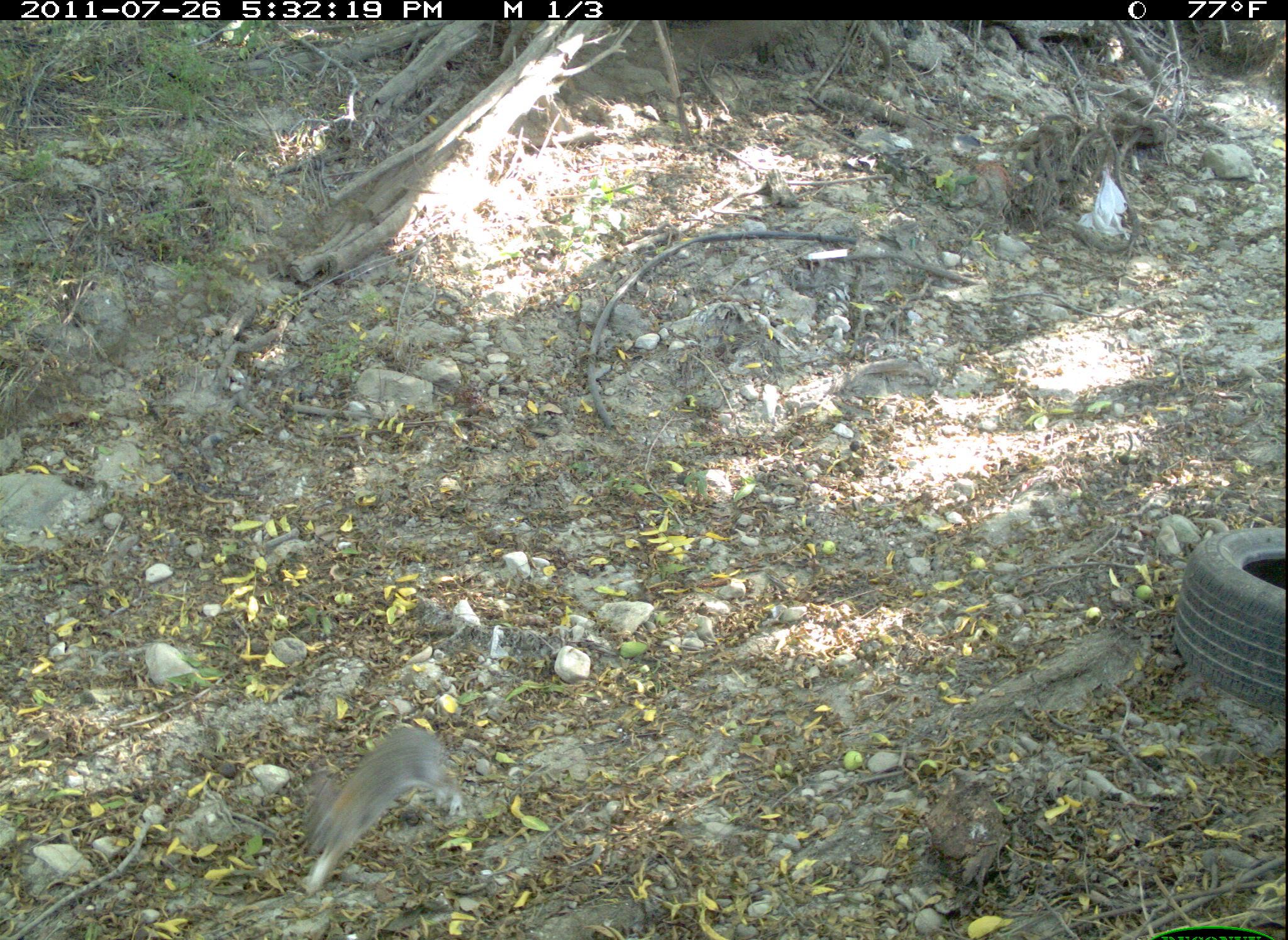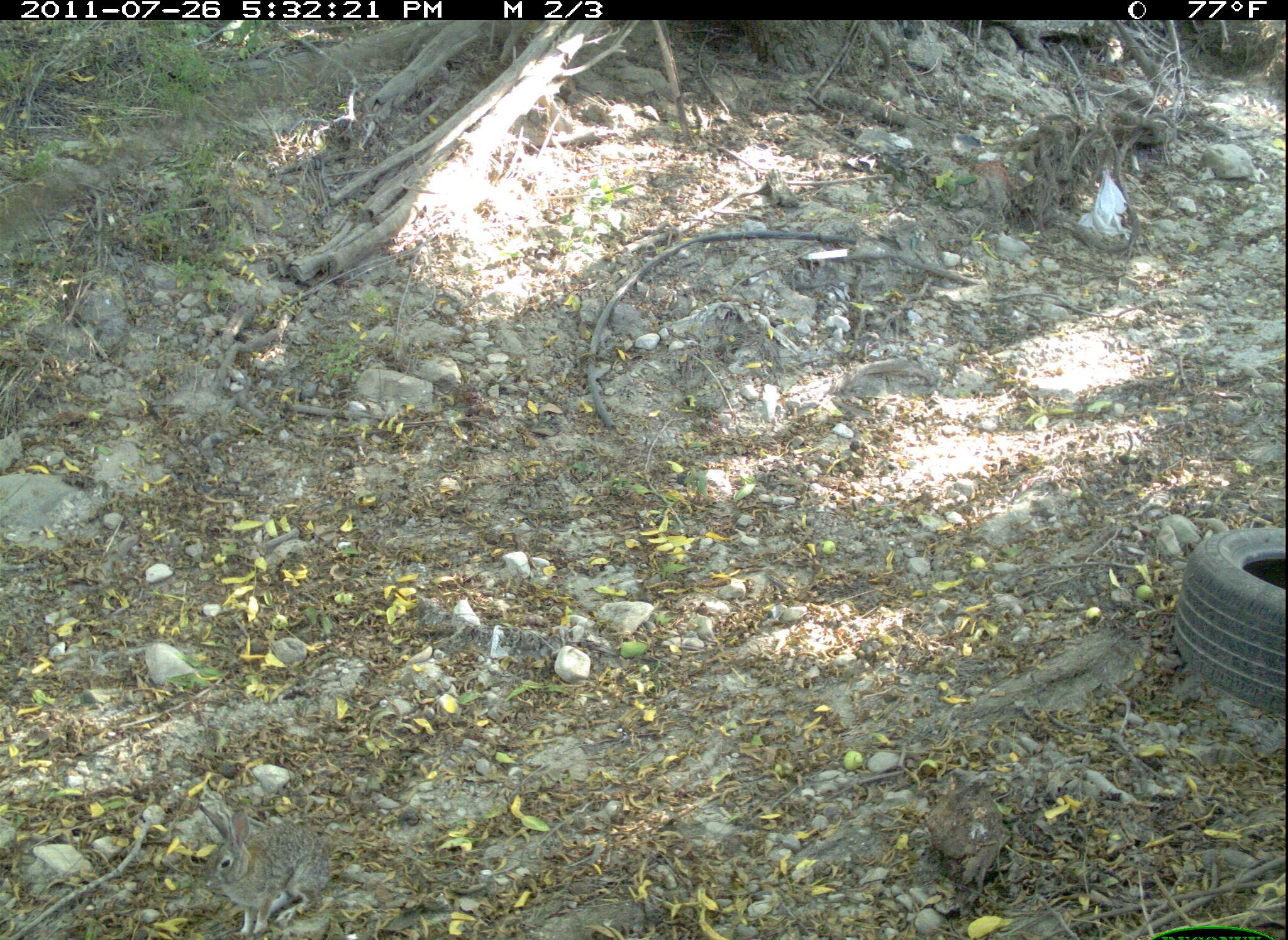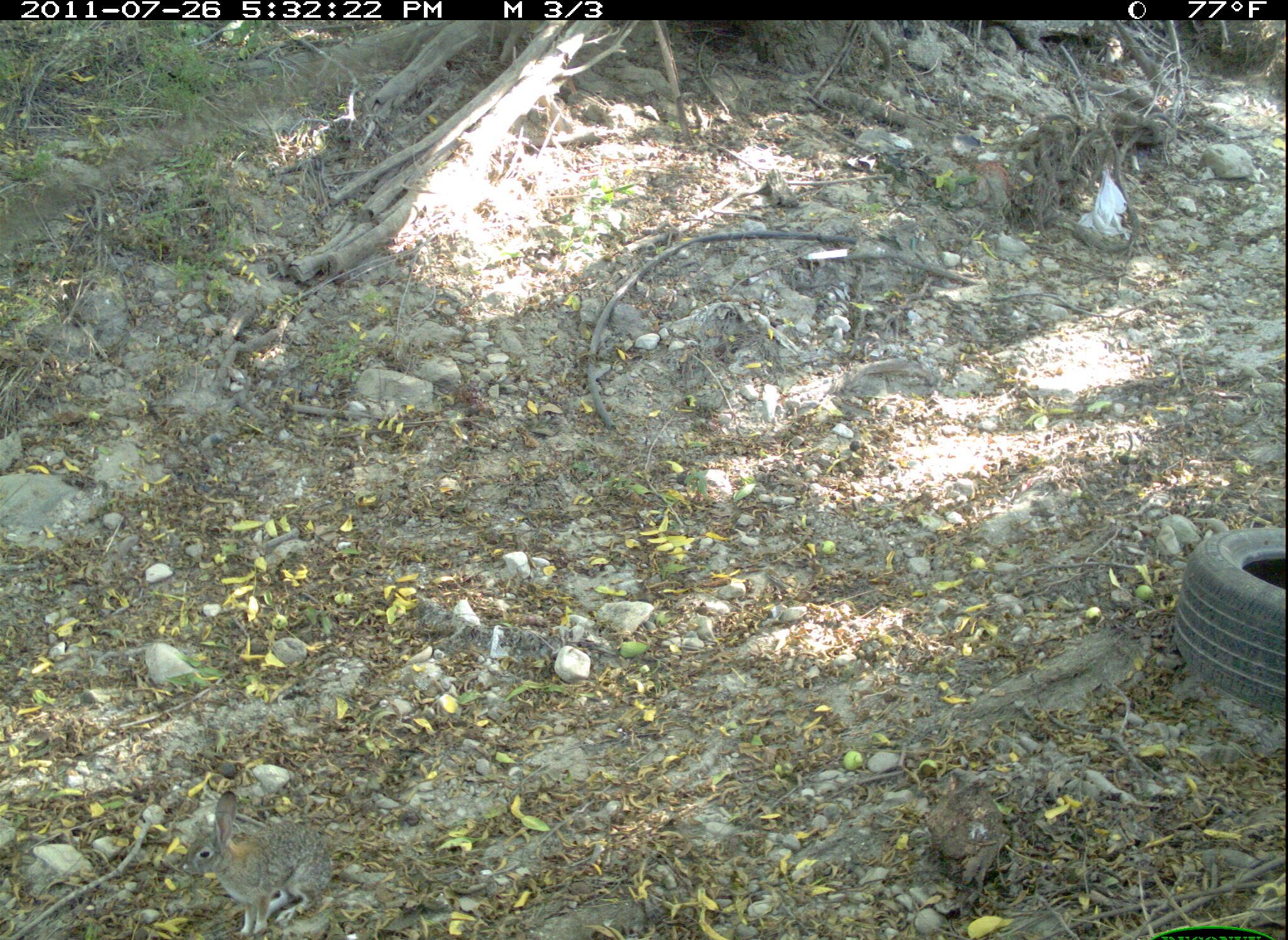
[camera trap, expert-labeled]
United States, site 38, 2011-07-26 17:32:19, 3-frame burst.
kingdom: Animalia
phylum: Chordata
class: Mammalia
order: Lagomorpha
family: Leporidae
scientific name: Leporidae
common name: rabbits and hares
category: rabbit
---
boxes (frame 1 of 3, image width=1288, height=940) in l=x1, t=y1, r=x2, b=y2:
rabbit: l=287, t=717, r=468, b=900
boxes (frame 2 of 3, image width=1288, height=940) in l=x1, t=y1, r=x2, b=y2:
rabbit: l=167, t=771, r=375, b=940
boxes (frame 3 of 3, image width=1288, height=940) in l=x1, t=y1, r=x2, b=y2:
rabbit: l=185, t=788, r=338, b=940